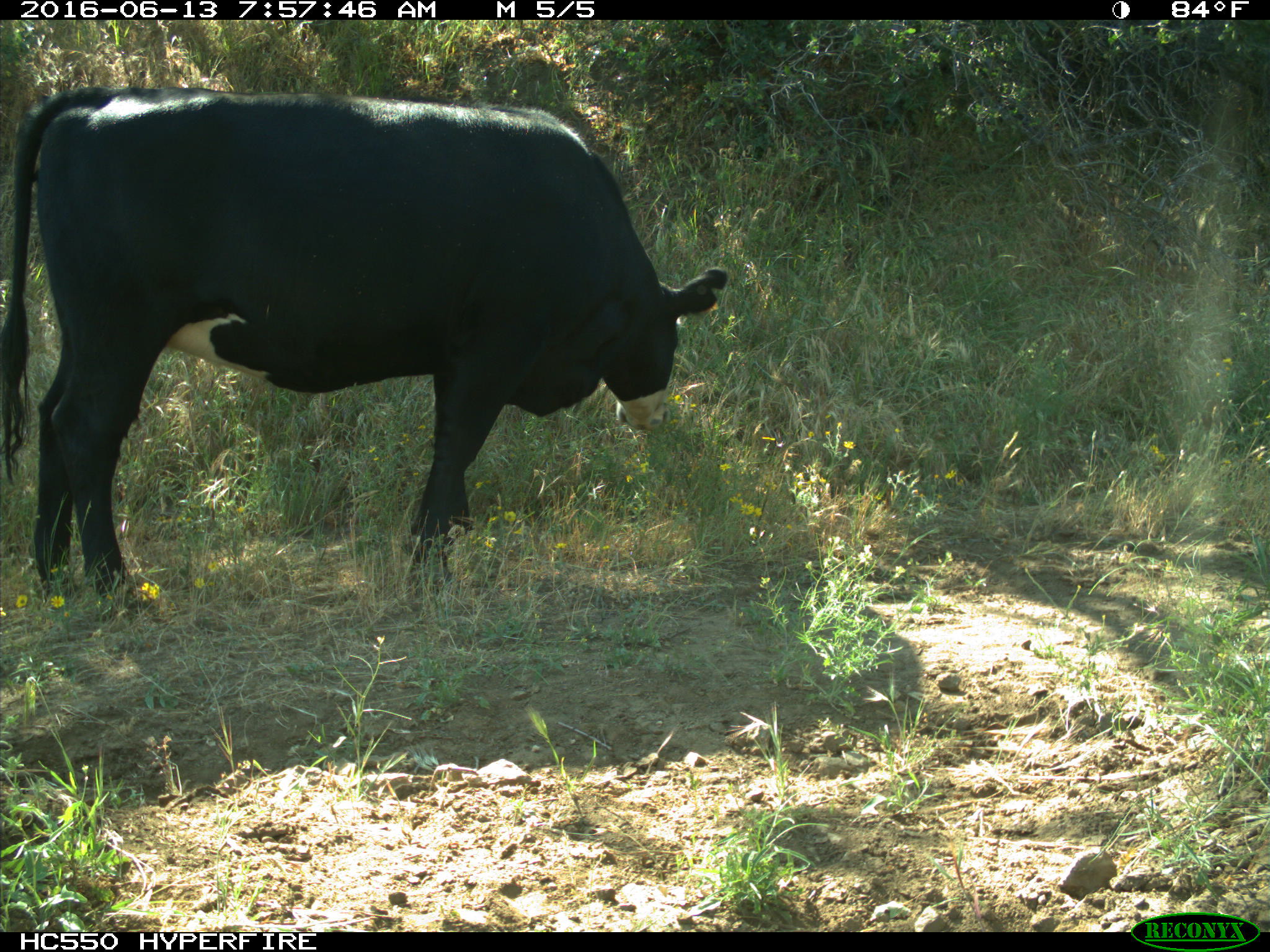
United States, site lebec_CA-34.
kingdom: Animalia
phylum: Chordata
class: Mammalia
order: Artiodactyla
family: Bovidae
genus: Bos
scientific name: Bos taurus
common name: domestic cow